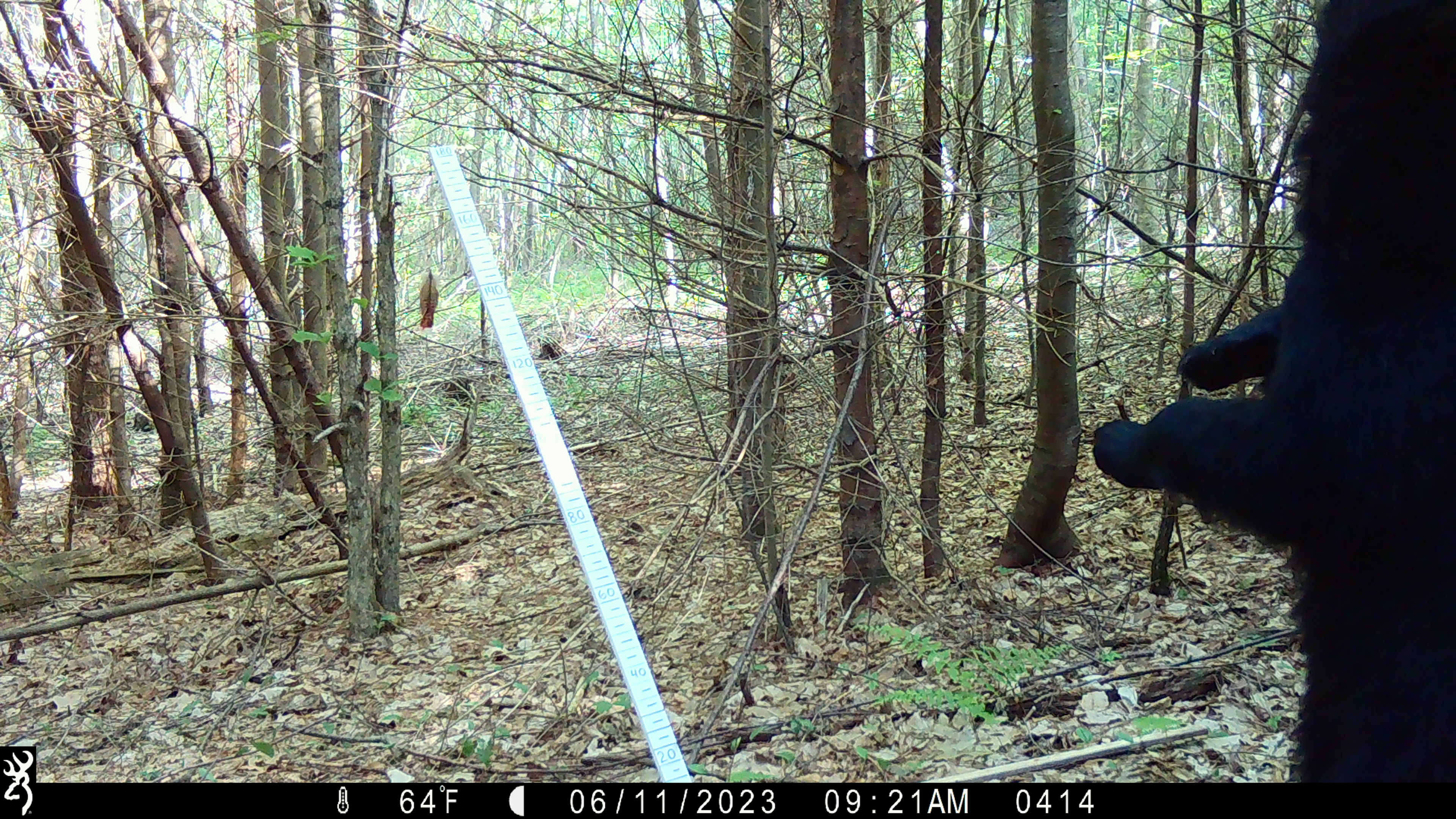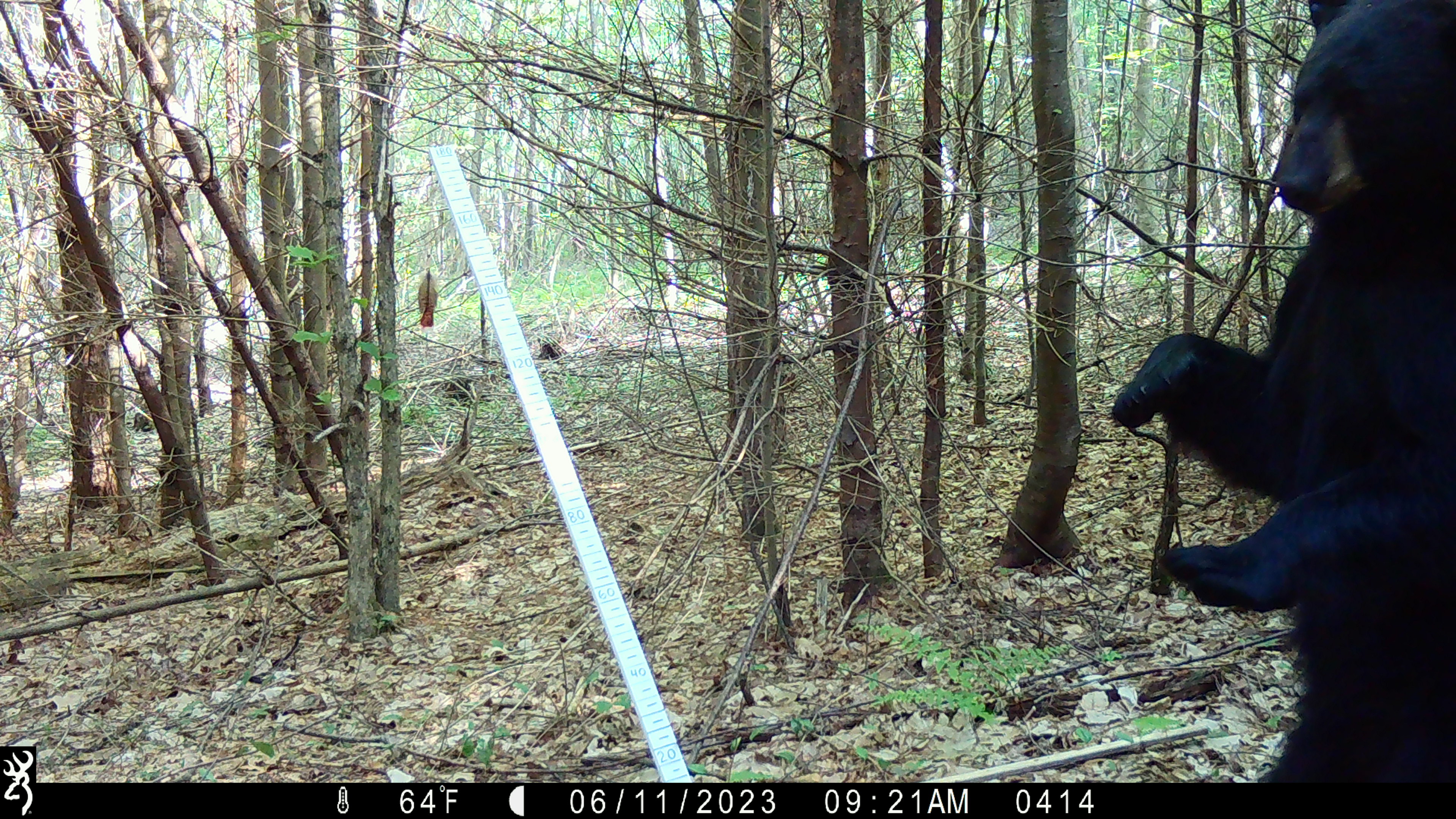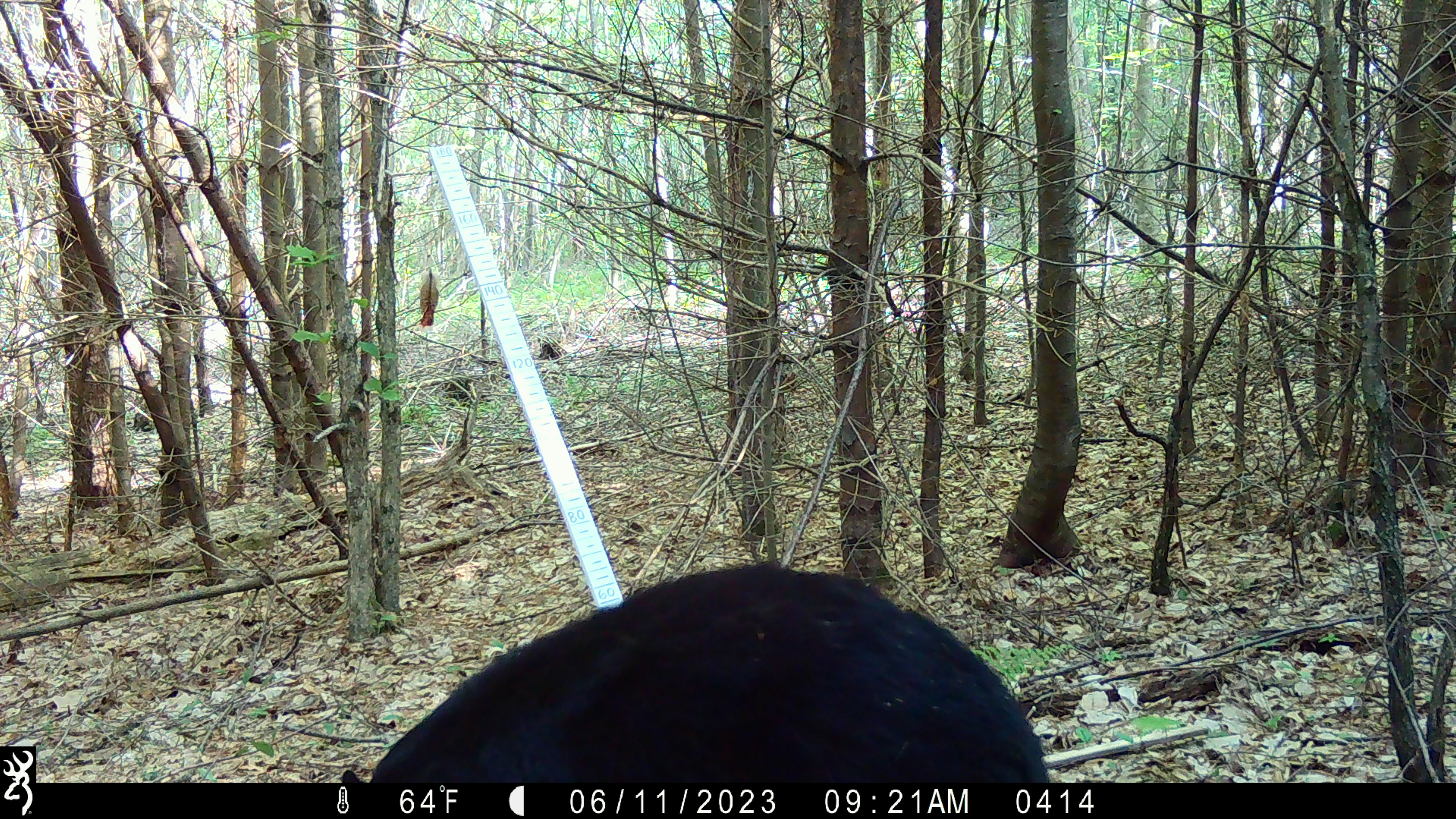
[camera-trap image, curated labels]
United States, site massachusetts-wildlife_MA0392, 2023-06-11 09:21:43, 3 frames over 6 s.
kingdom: Animalia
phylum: Chordata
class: Mammalia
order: Carnivora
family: Ursidae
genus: Ursus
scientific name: Ursus americanus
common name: black bear